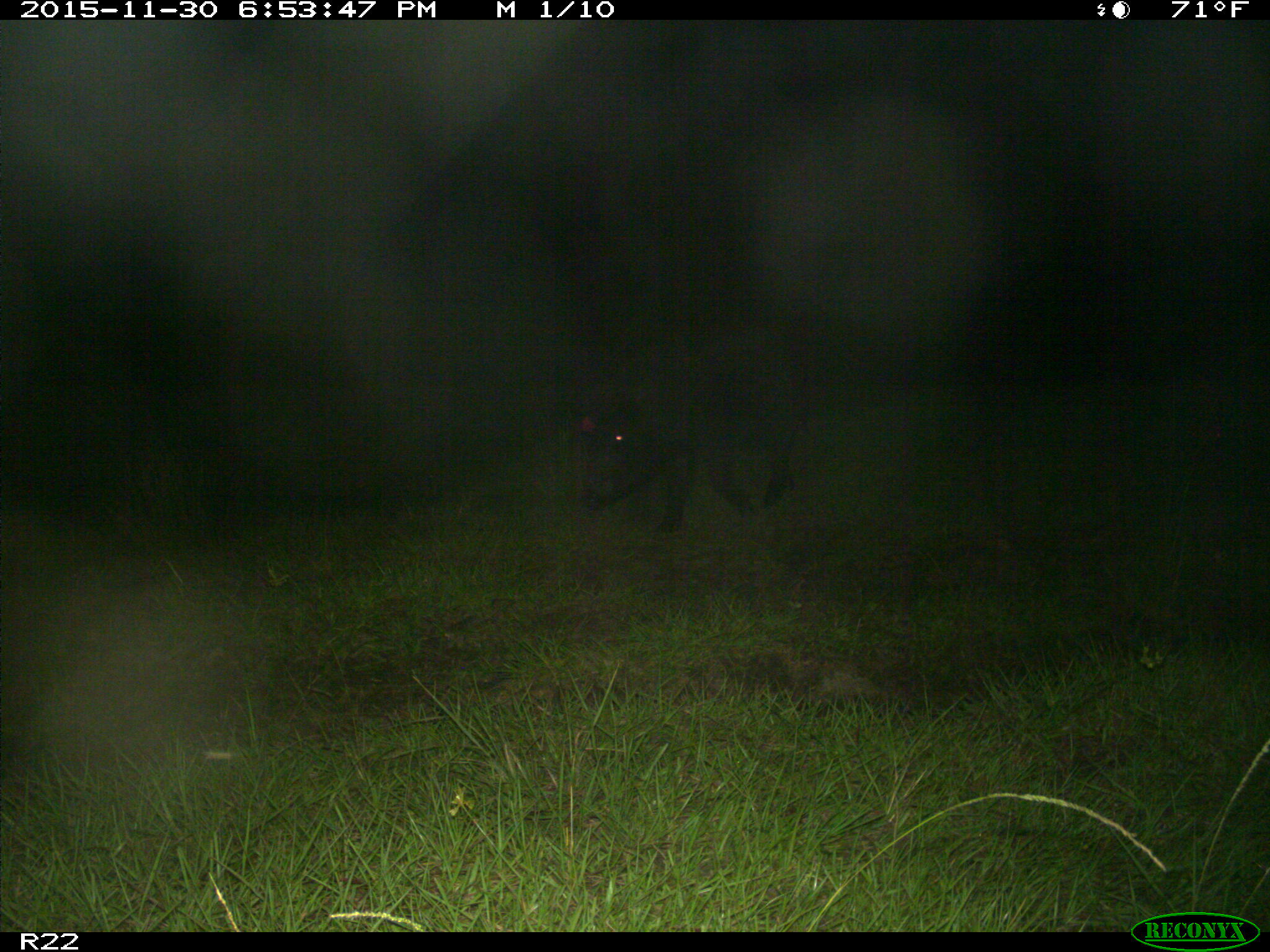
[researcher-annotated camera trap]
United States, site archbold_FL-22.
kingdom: Animalia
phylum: Chordata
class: Mammalia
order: Artiodactyla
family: Suidae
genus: Sus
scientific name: Sus scrofa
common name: wild boar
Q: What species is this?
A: Sus scrofa (wild boar).